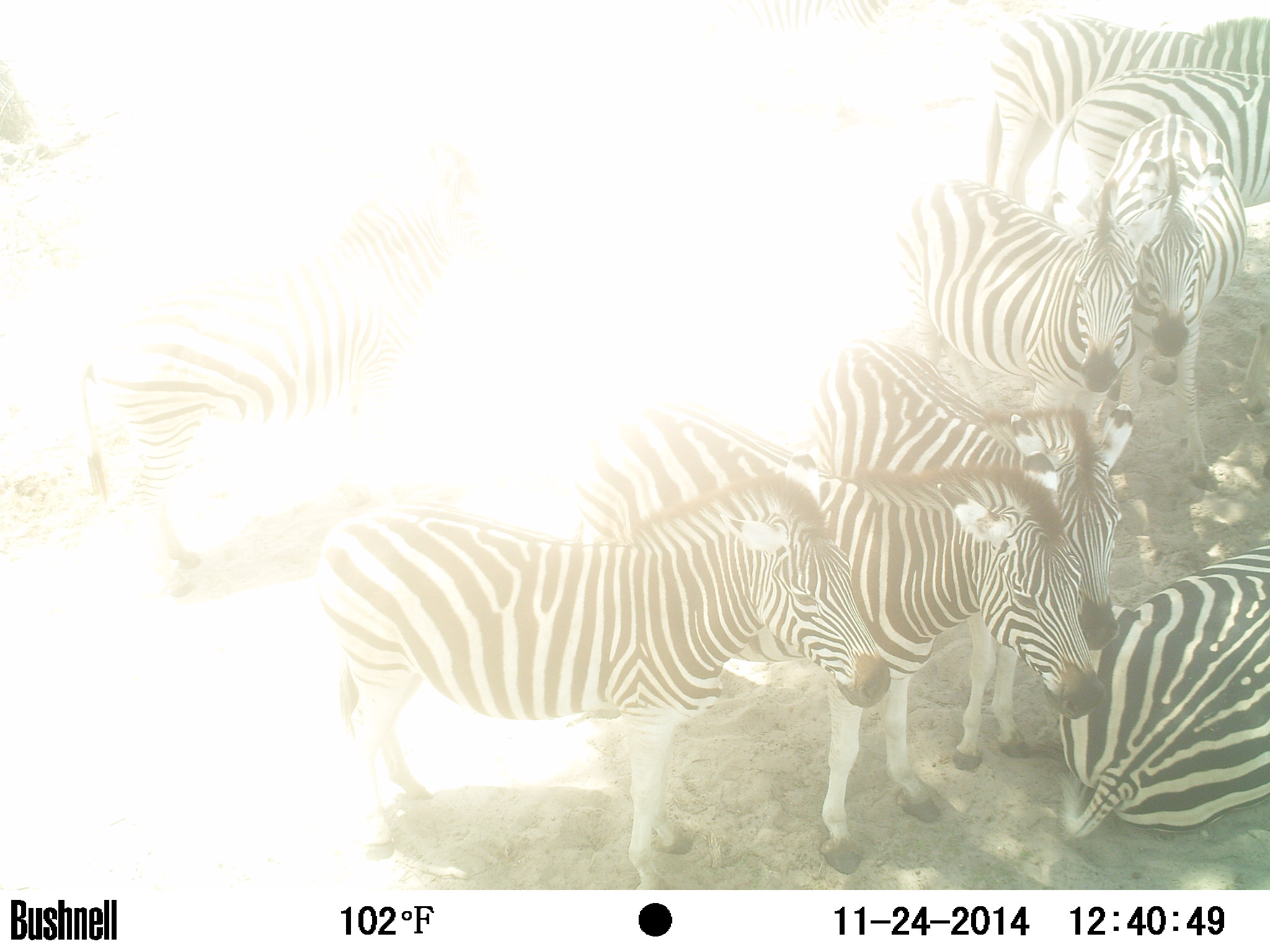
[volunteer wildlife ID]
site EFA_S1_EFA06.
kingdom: Animalia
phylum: Chordata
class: Mammalia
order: Perissodactyla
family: Equidae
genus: Equus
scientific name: Equus quagga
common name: plains zebra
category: zebraplains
Zebraplains (plains zebra) (Equus quagga), count 11-50. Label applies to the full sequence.